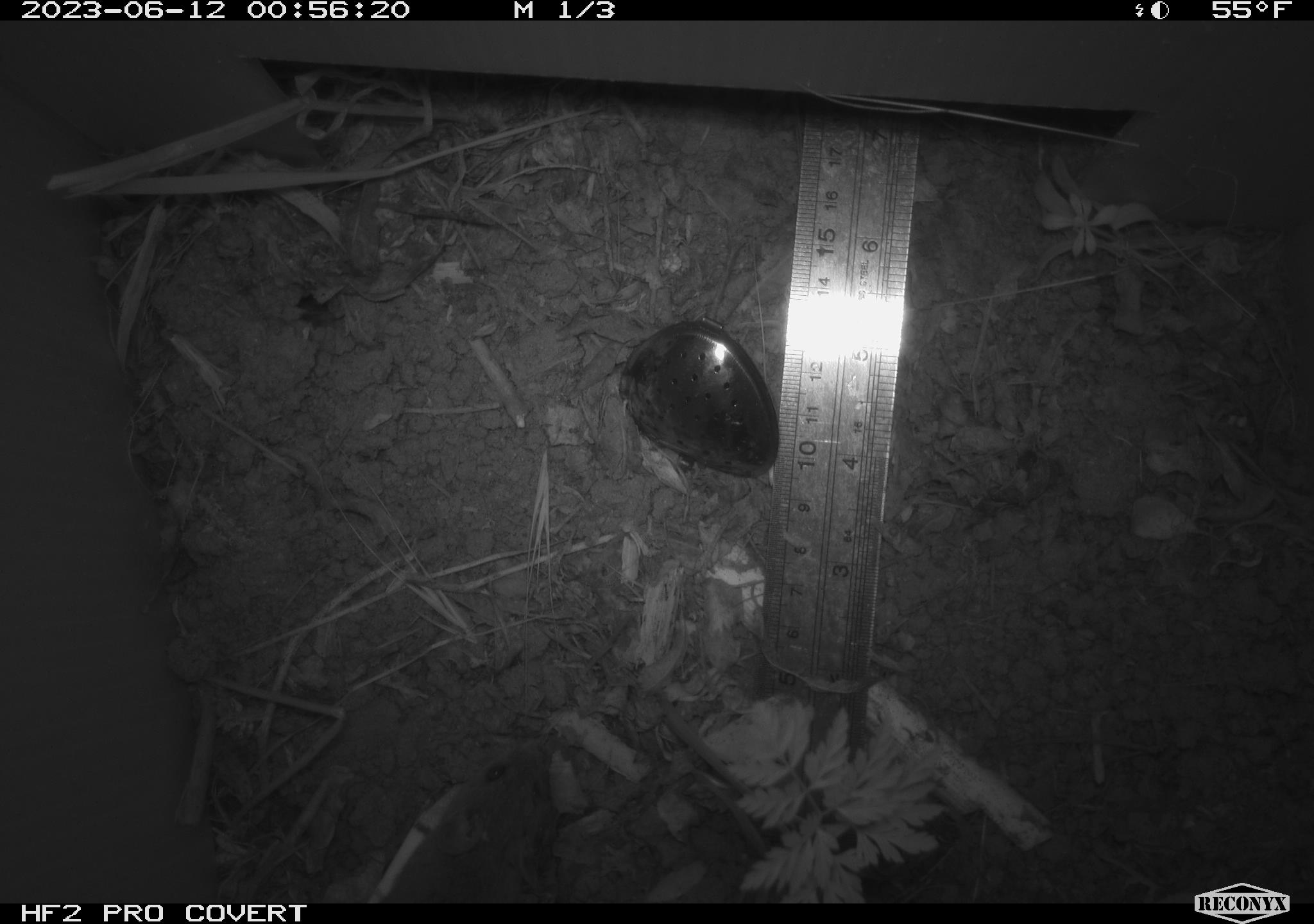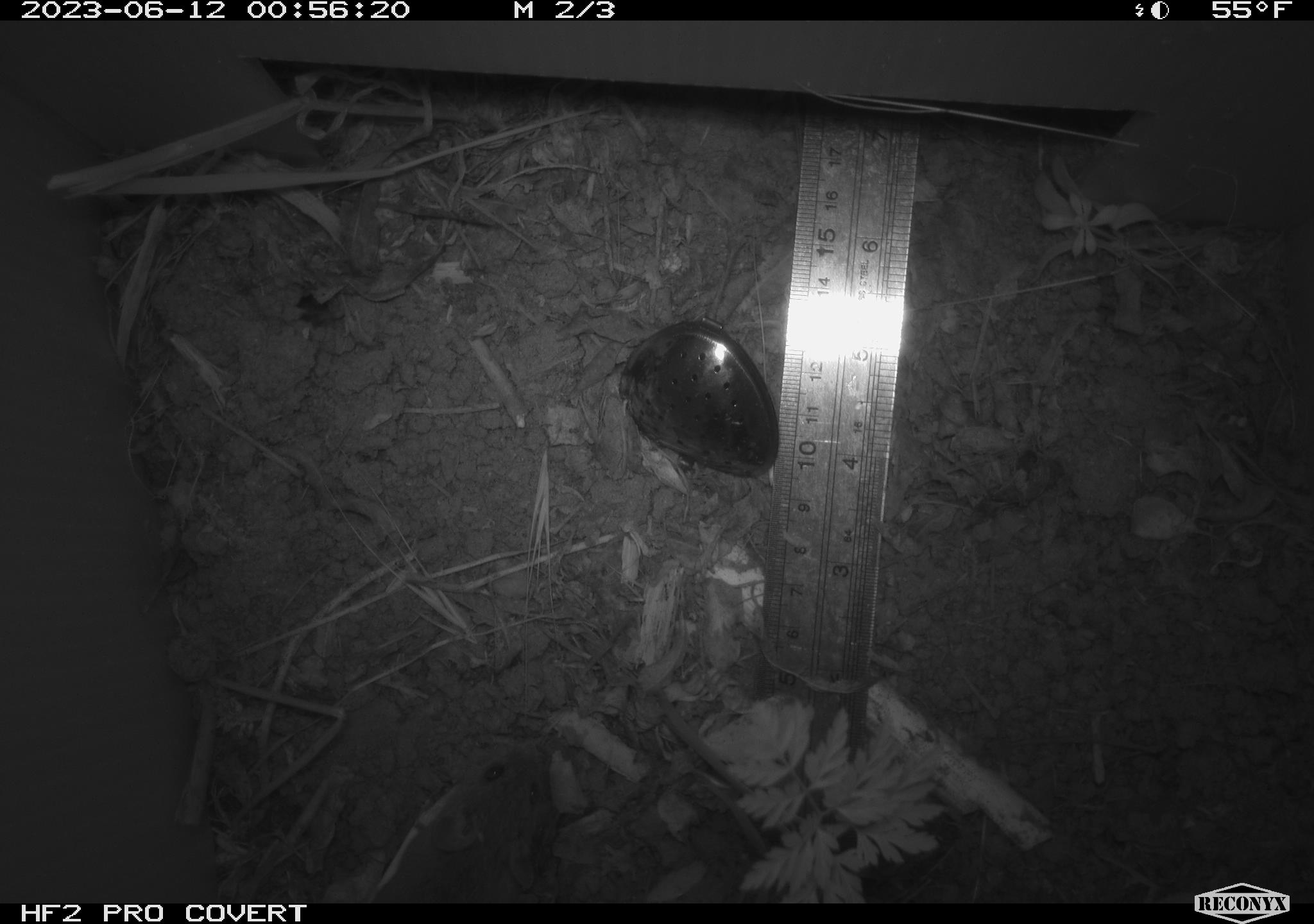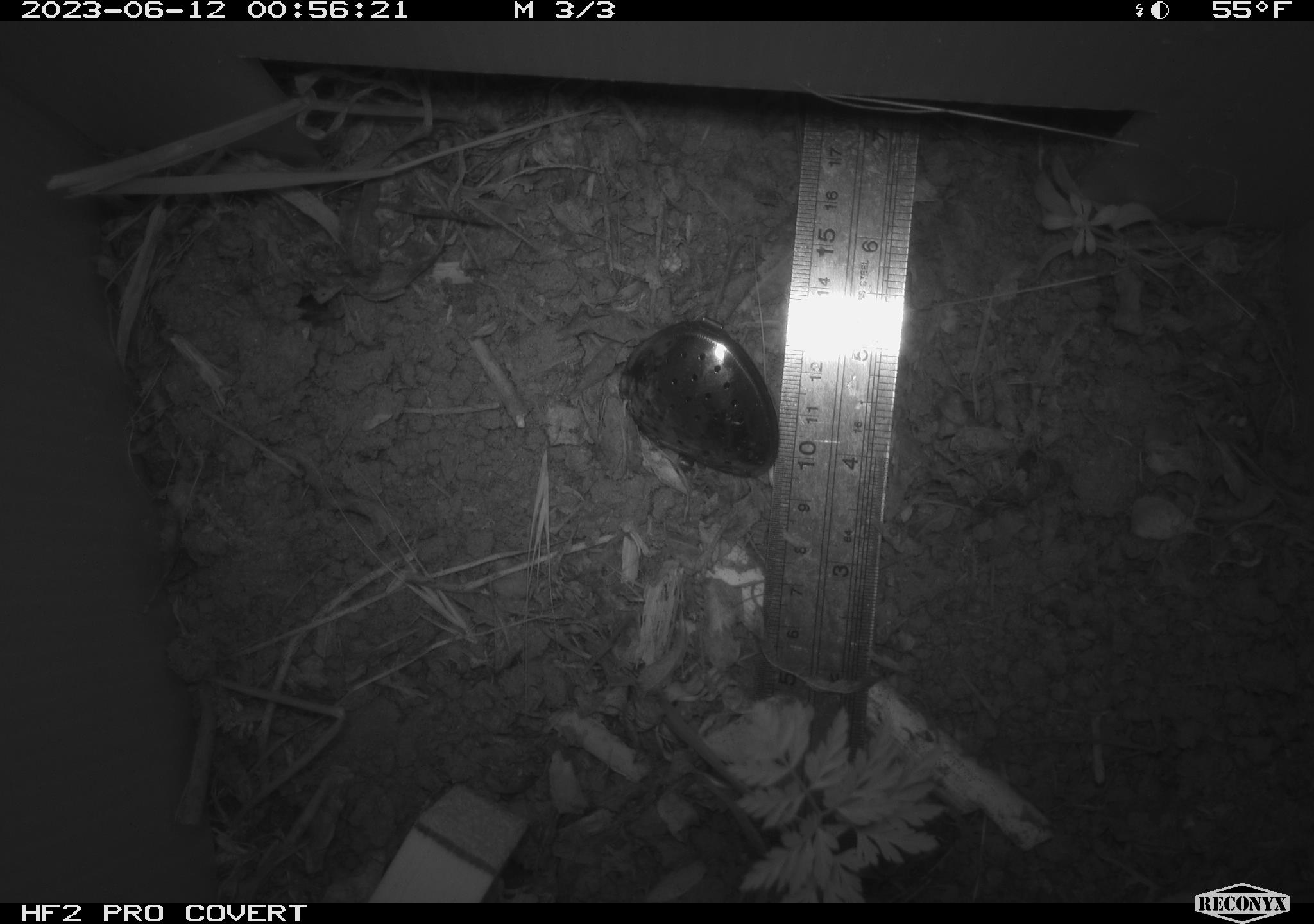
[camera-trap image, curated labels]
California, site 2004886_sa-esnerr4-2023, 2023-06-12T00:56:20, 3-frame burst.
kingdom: Animalia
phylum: Chordata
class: Mammalia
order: Rodentia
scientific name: Rodentia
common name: mouse species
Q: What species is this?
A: Mouse species (Rodentia).